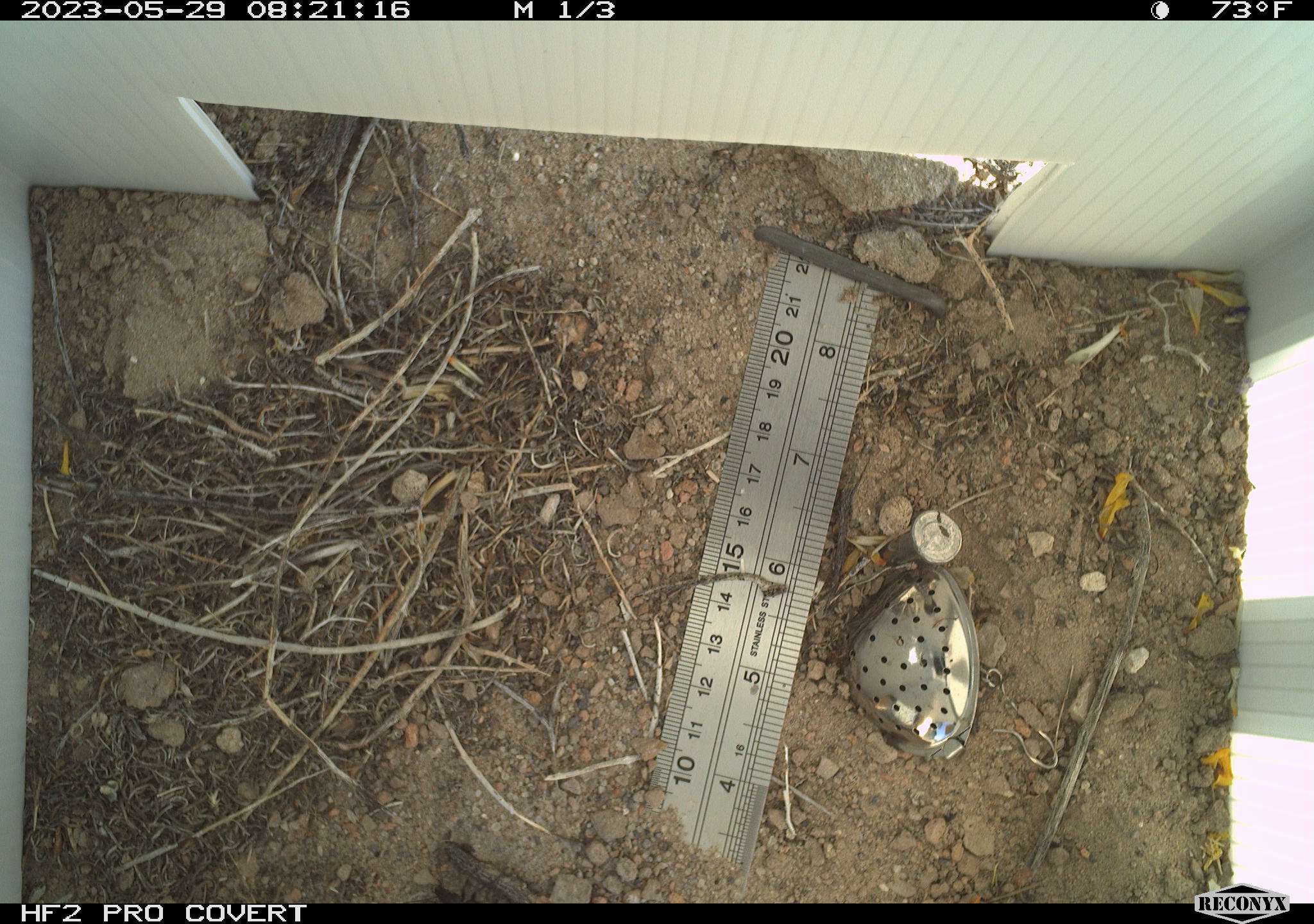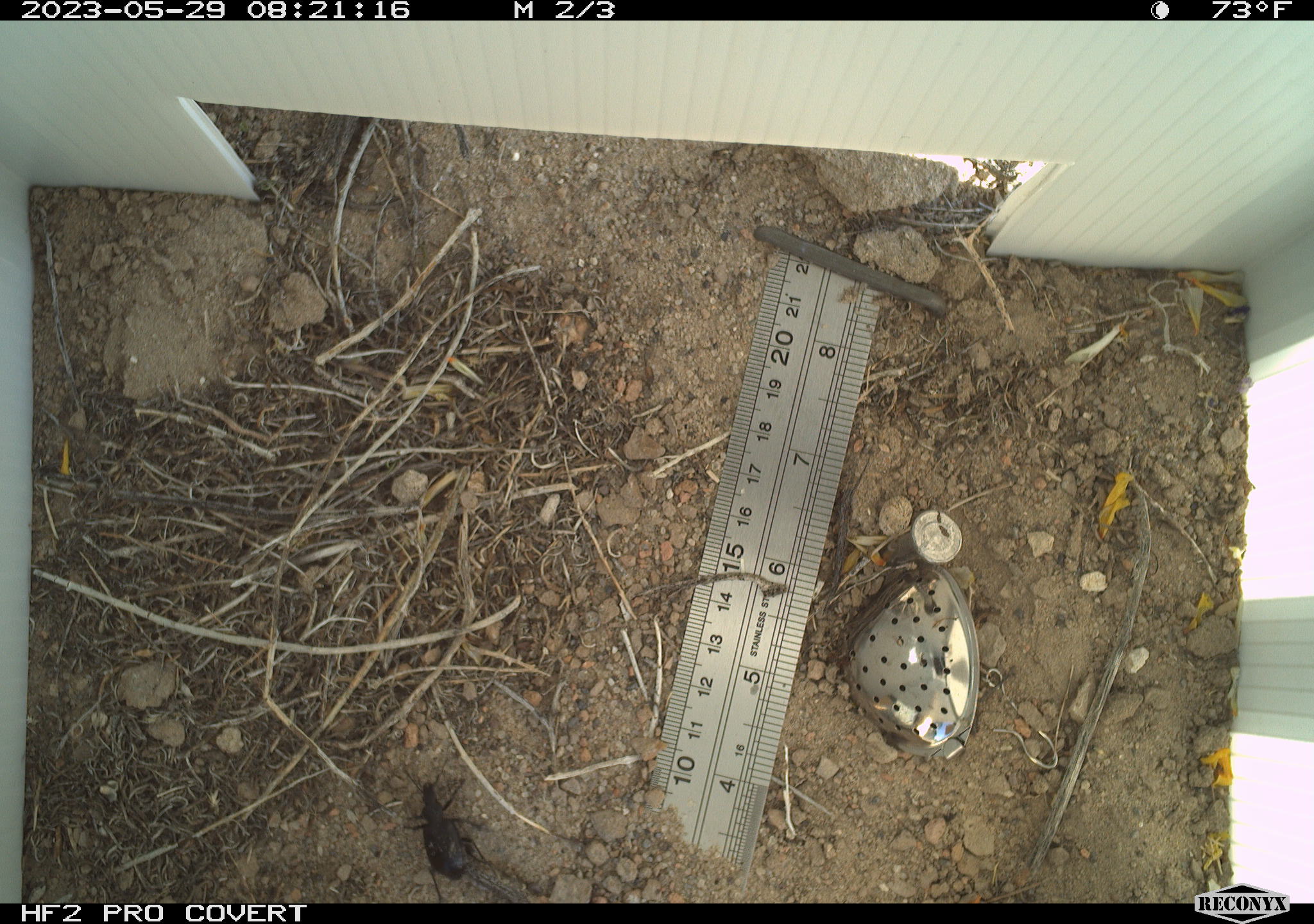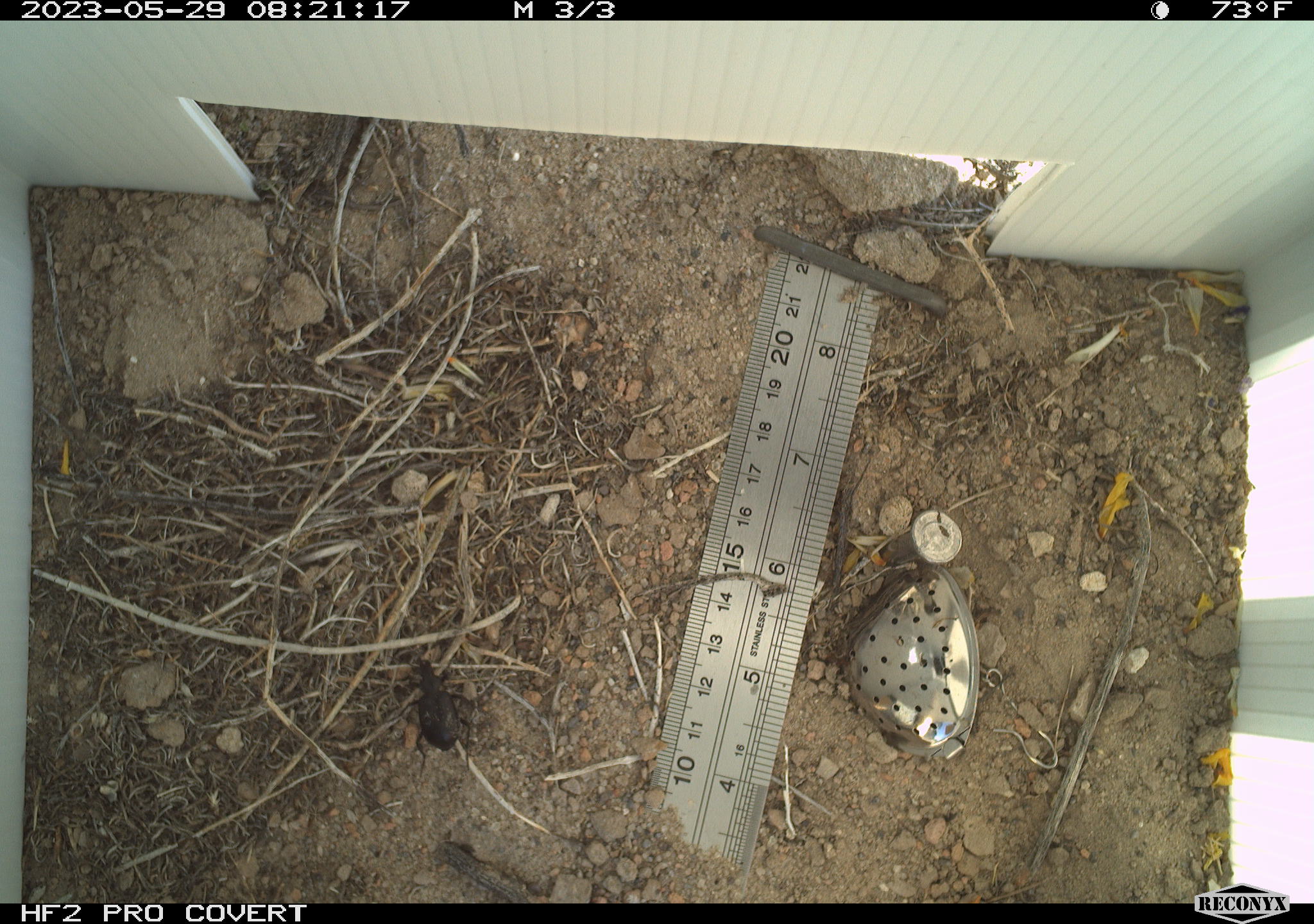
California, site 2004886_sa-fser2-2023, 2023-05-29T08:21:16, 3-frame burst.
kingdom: Animalia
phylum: Arthropoda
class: Insecta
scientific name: Insecta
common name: insect